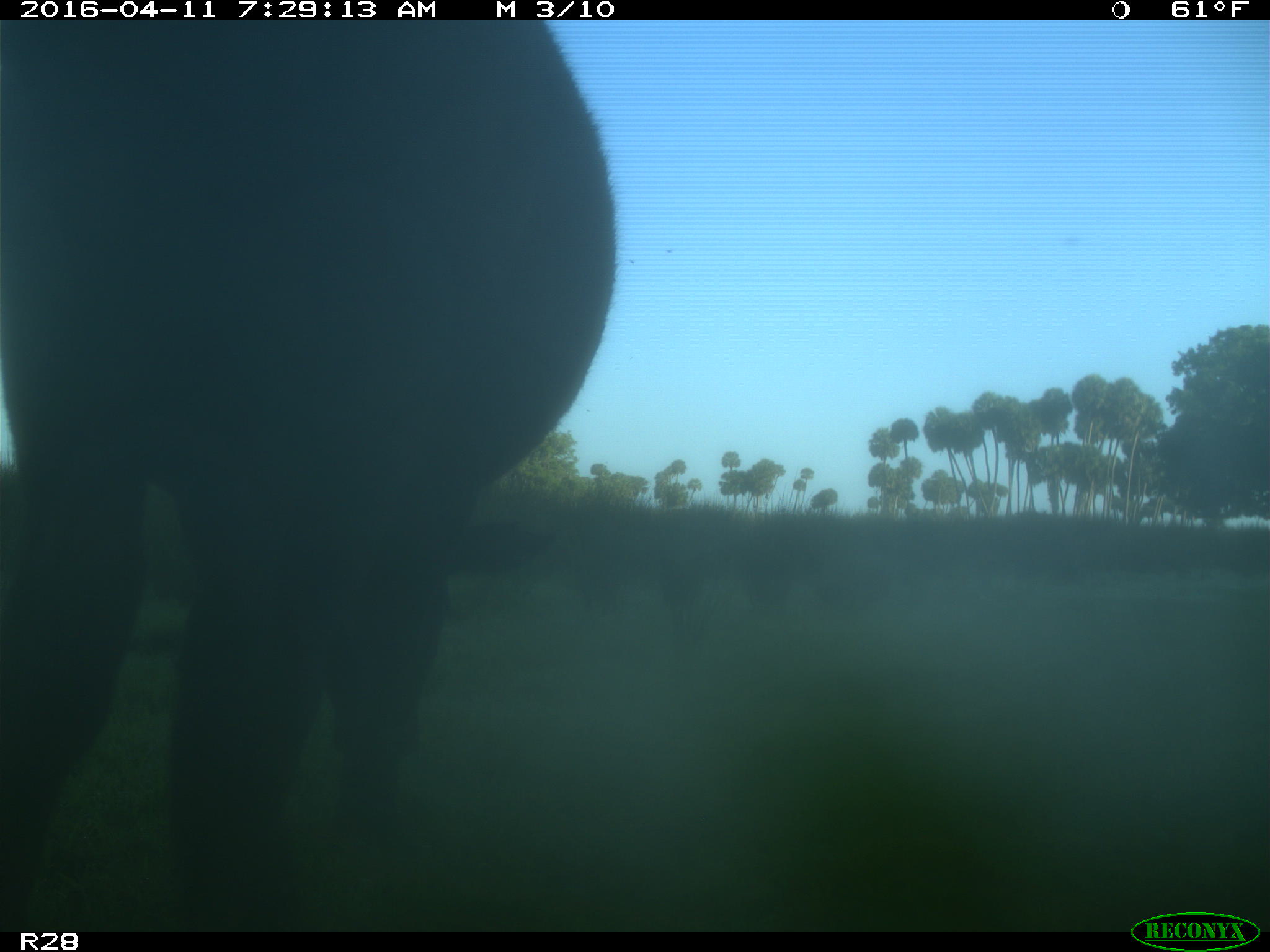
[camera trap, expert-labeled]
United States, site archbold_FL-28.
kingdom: Animalia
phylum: Chordata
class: Mammalia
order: Artiodactyla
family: Bovidae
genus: Bos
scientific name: Bos taurus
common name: domestic cow